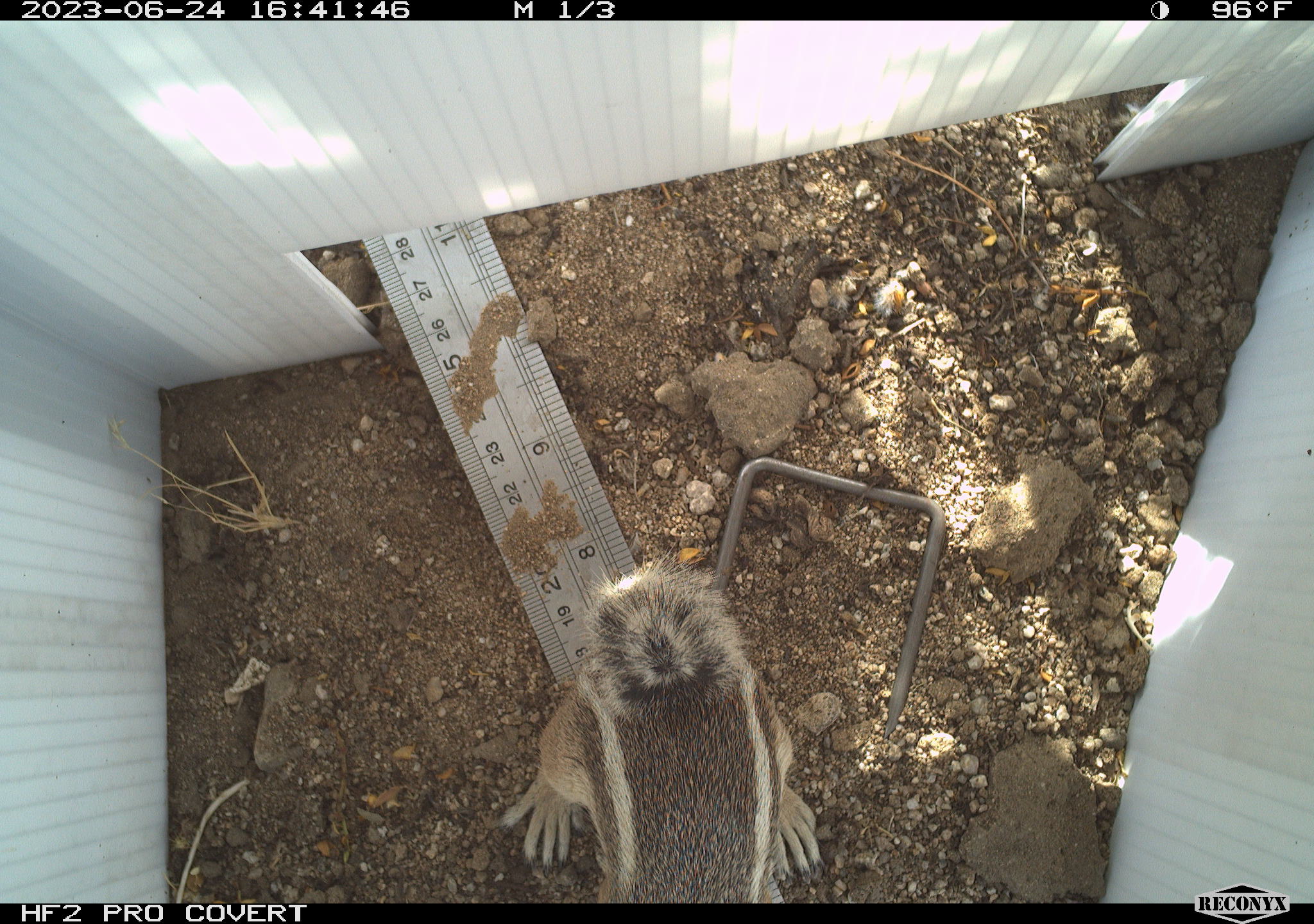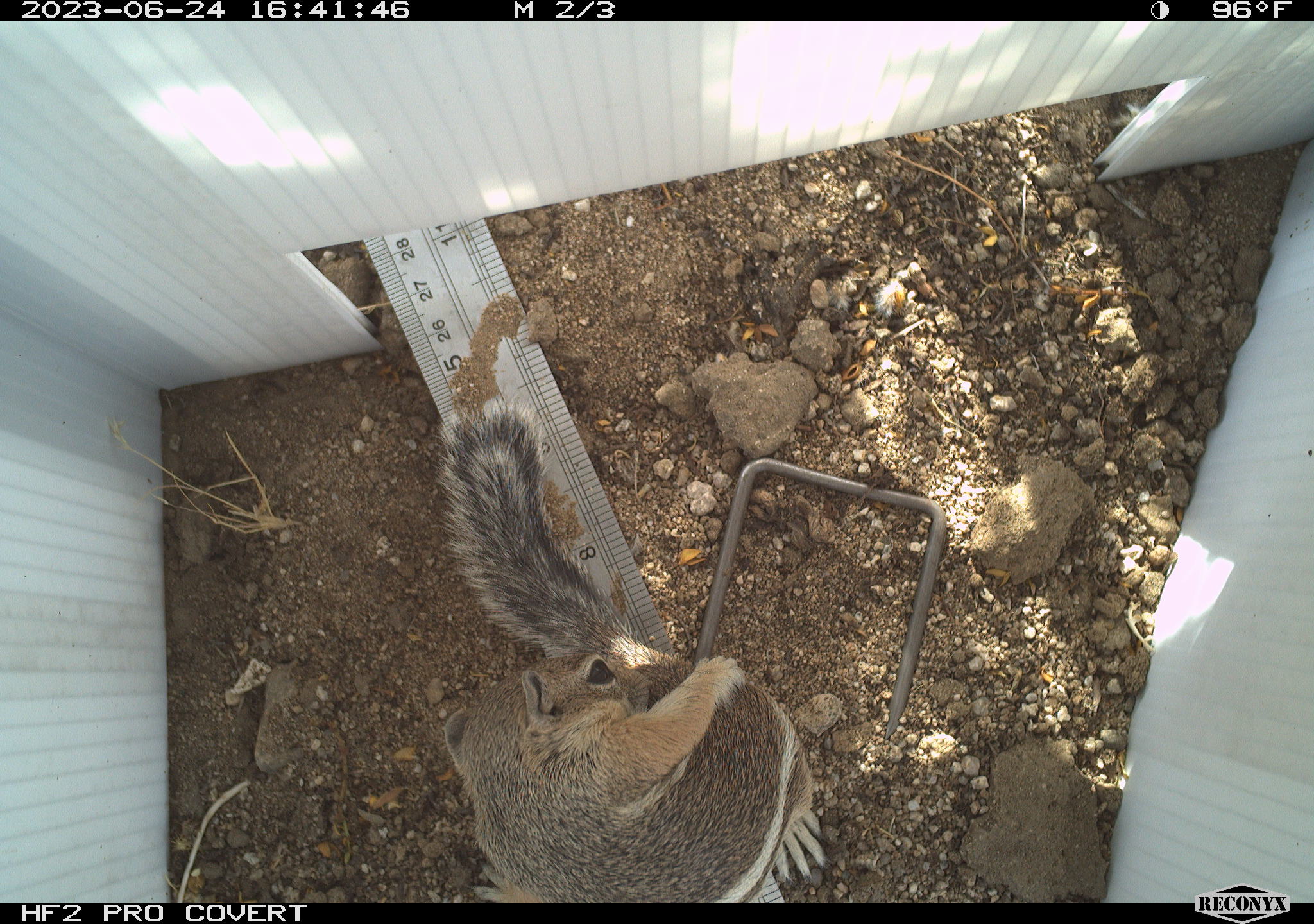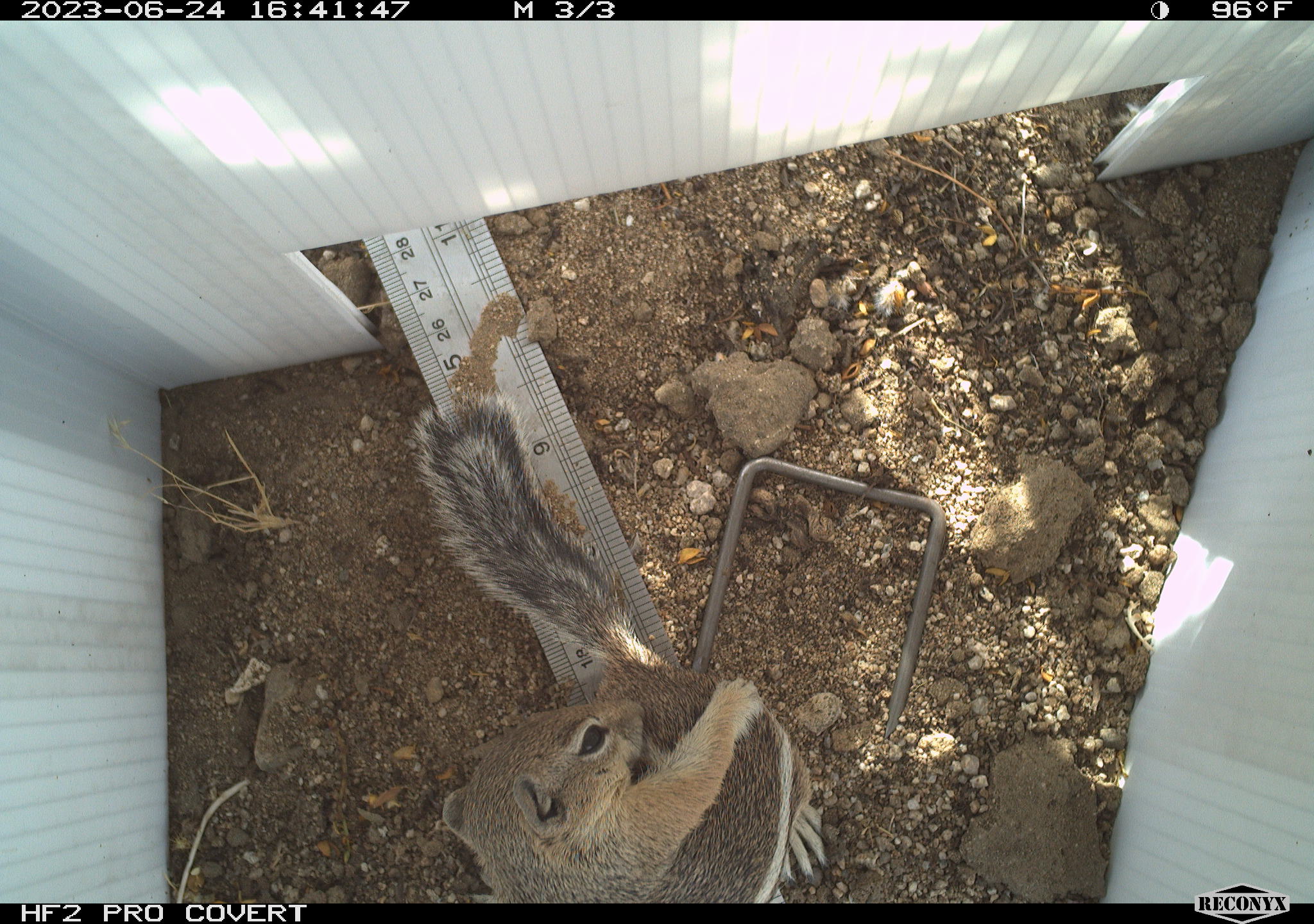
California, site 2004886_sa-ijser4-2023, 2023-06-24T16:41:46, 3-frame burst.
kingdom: Animalia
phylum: Chordata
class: Mammalia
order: Rodentia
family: Sciuridae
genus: Ammospermophilus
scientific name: Ammospermophilus leucurus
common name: white-tailed antelope squirrel